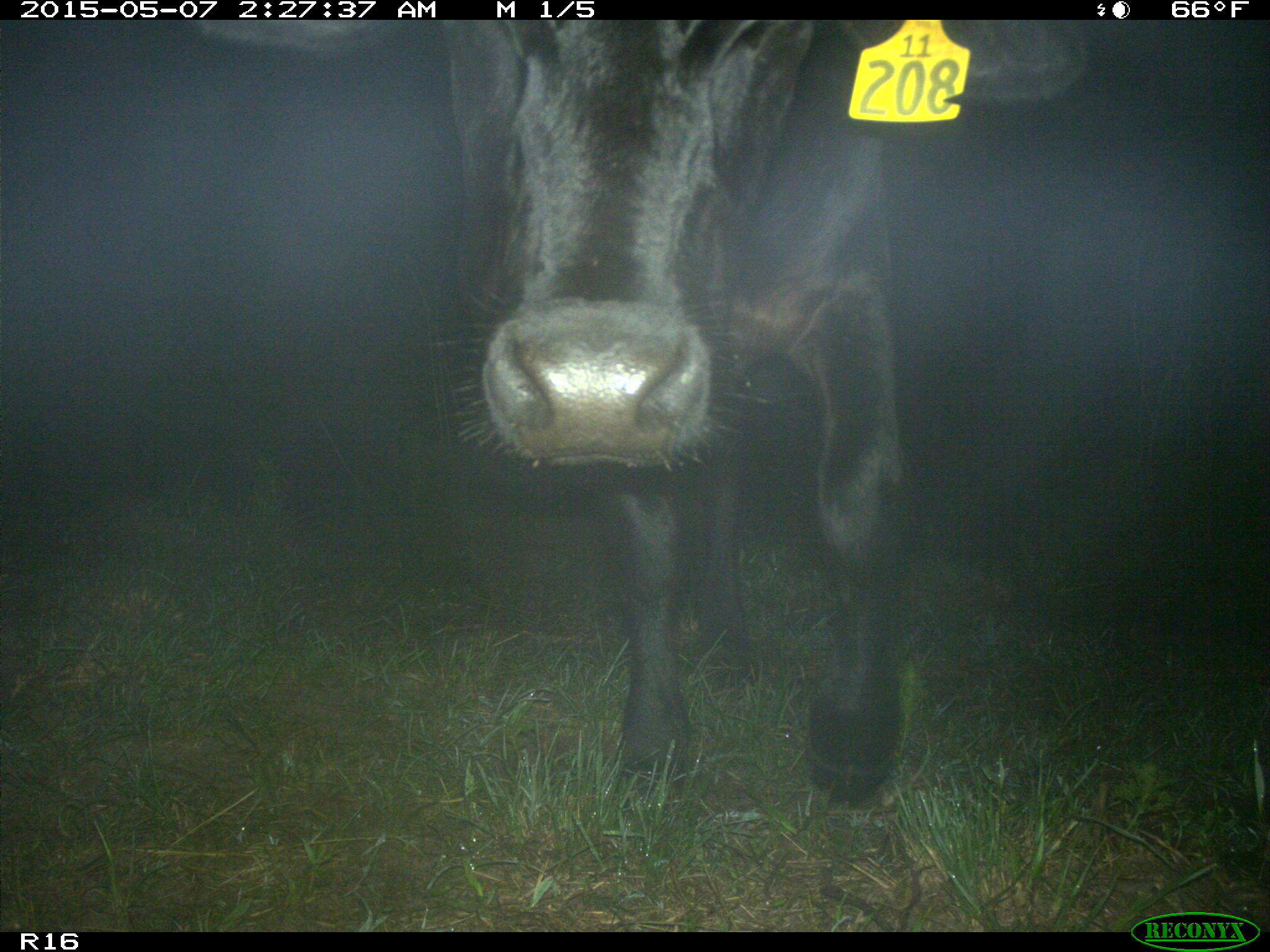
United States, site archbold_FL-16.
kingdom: Animalia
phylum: Chordata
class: Mammalia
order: Artiodactyla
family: Bovidae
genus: Bos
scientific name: Bos taurus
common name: domestic cow